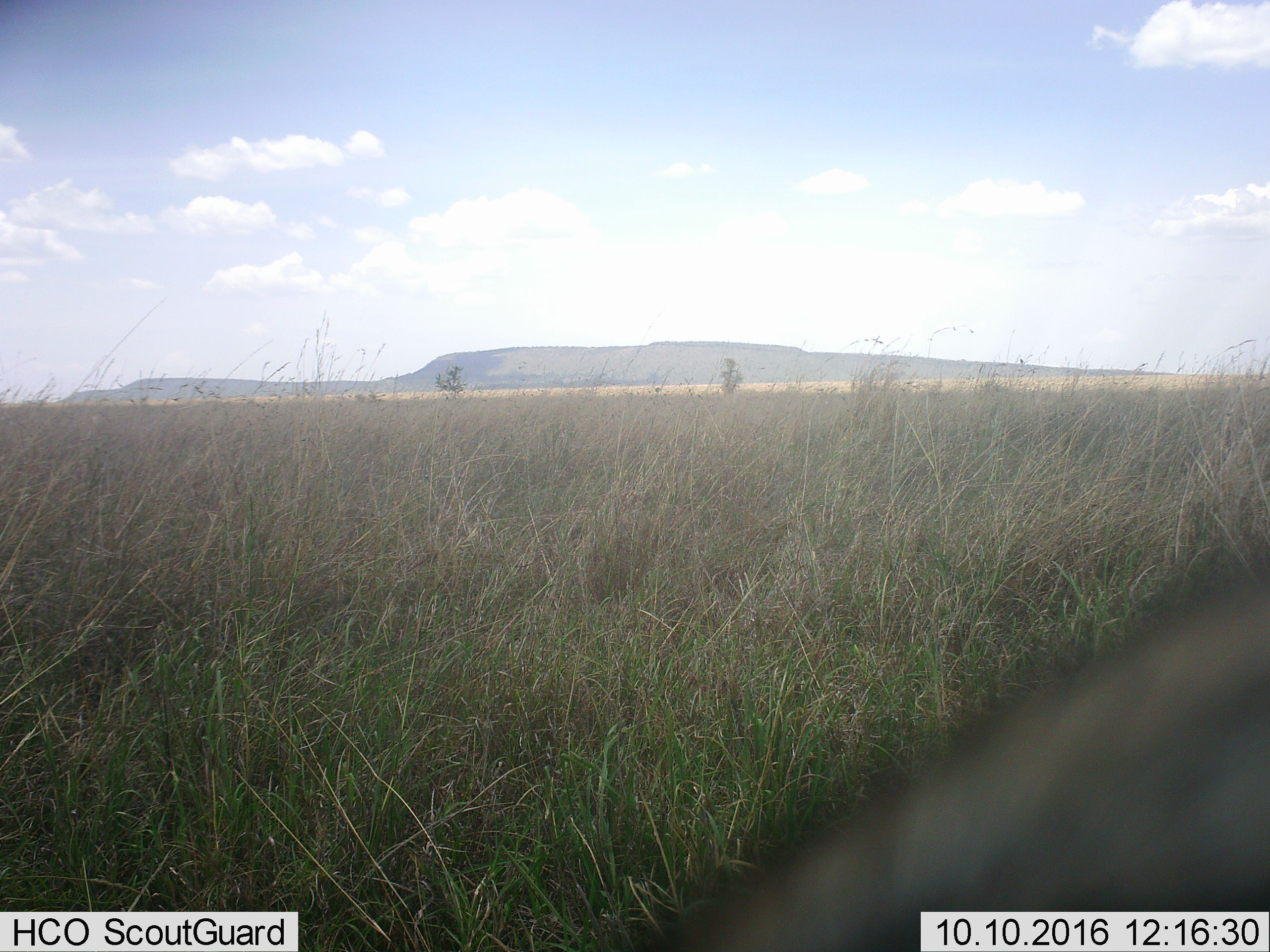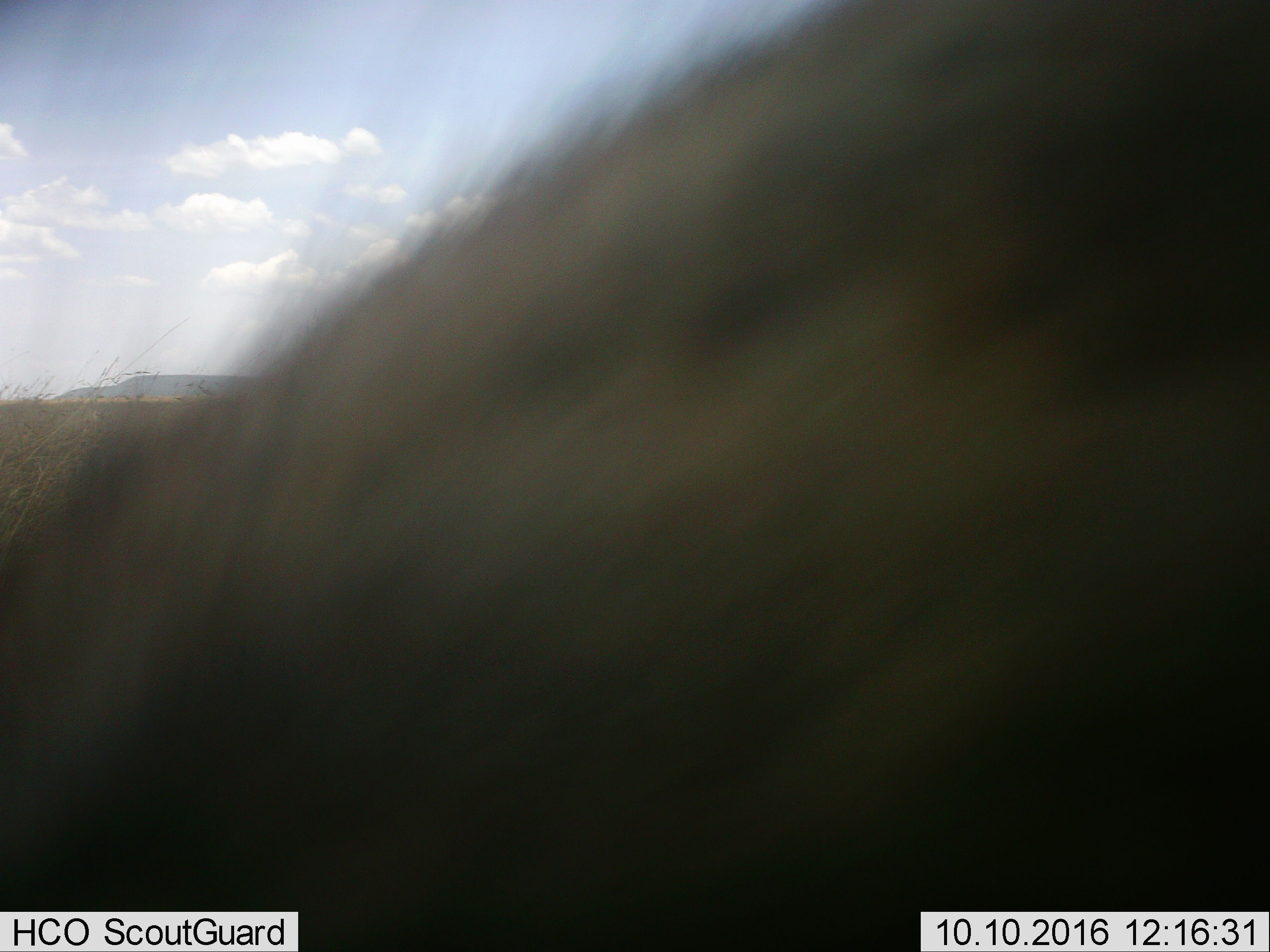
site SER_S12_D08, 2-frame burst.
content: unidentified animal